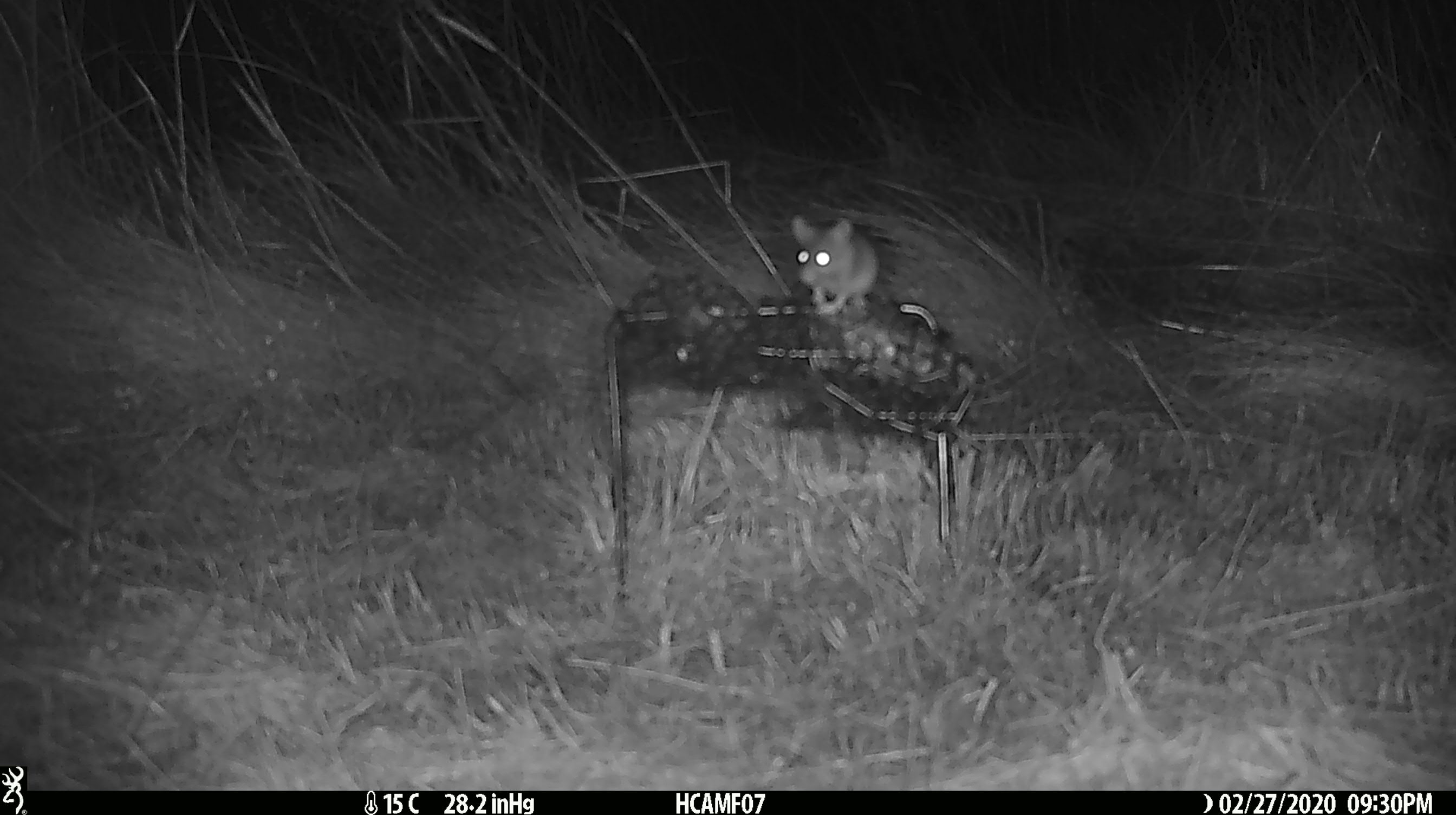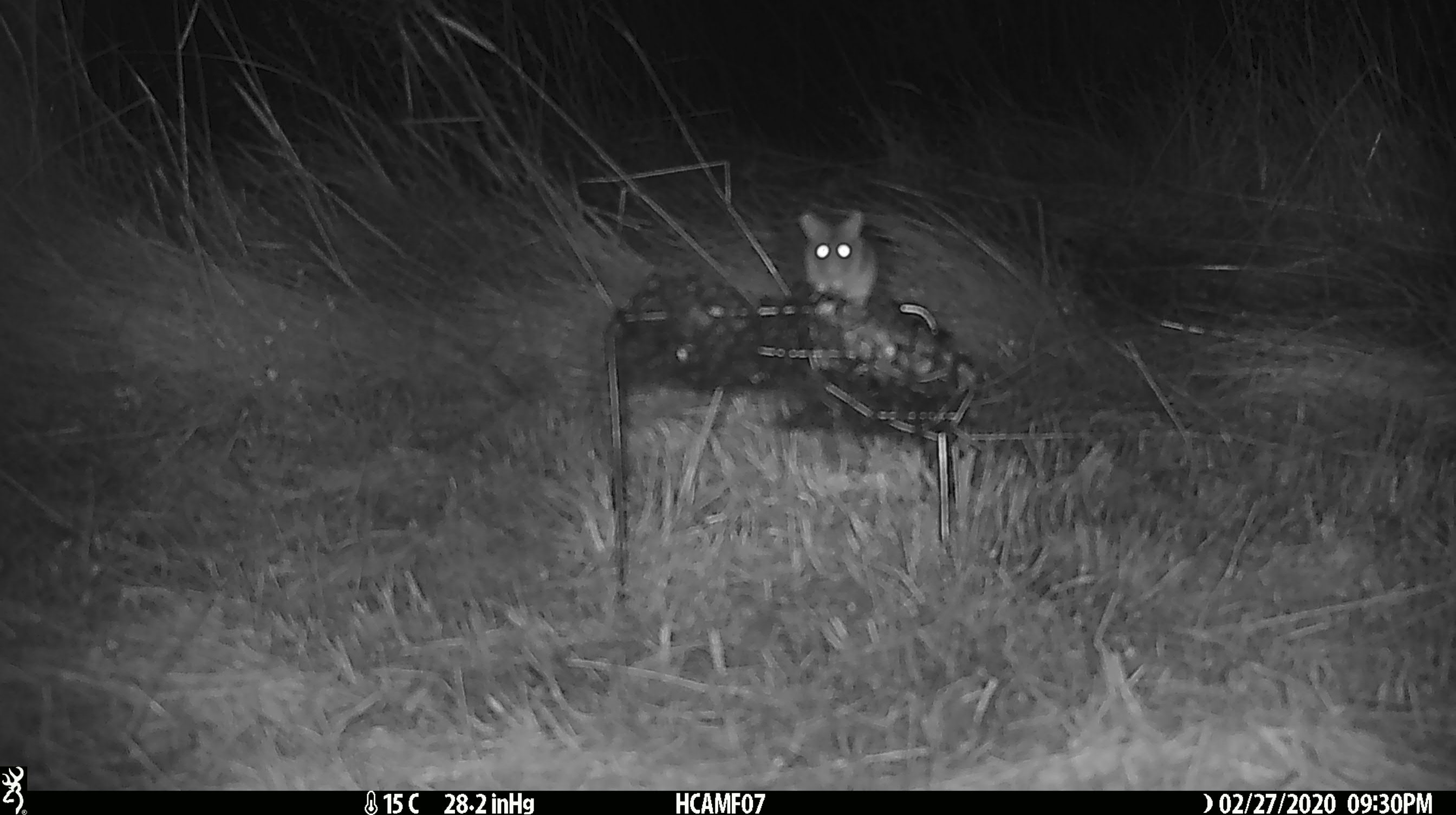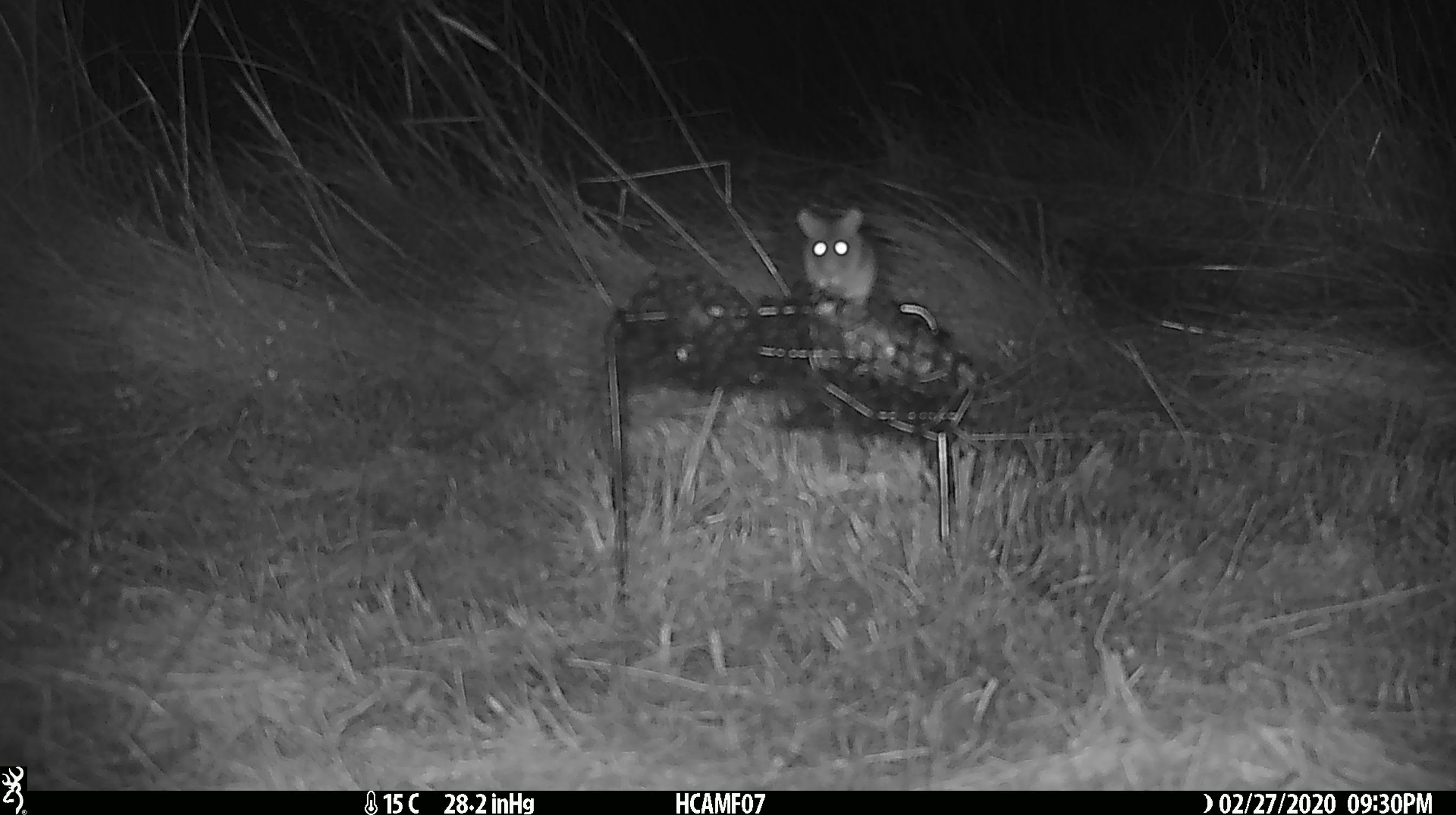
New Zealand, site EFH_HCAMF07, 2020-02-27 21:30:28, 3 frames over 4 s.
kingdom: Animalia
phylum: Chordata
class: Mammalia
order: Rodentia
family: Muridae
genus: Mus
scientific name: Mus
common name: mouse